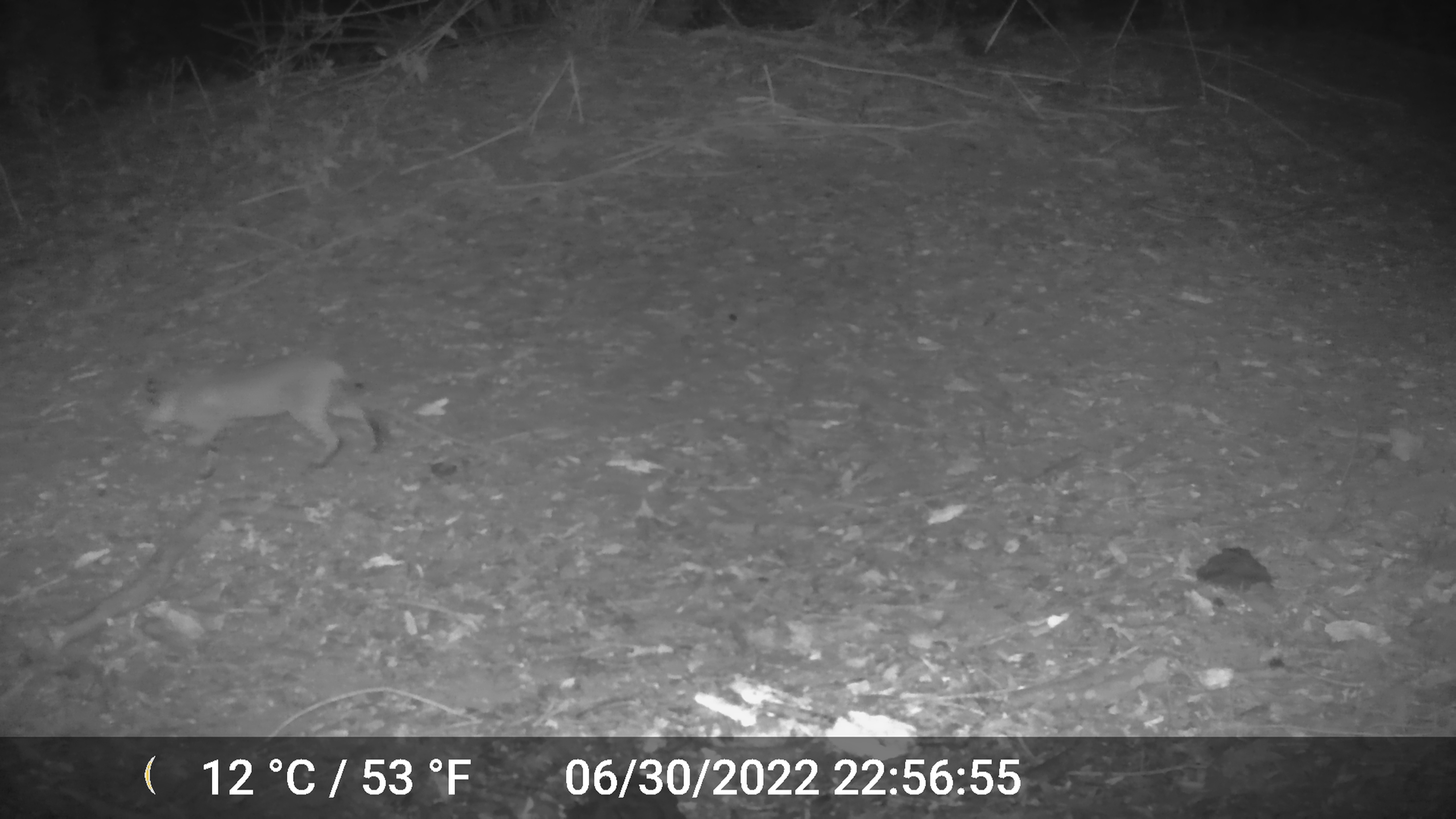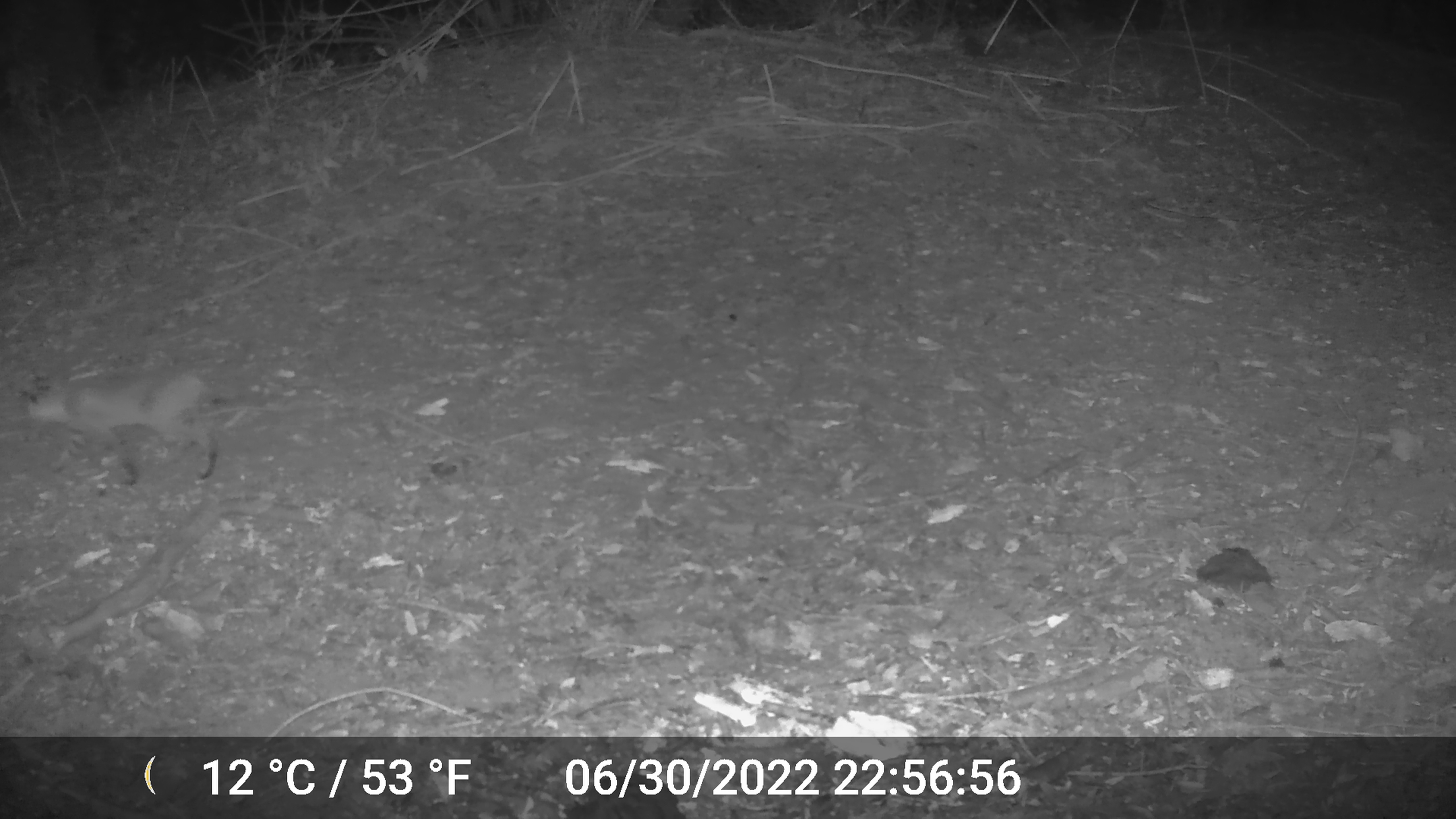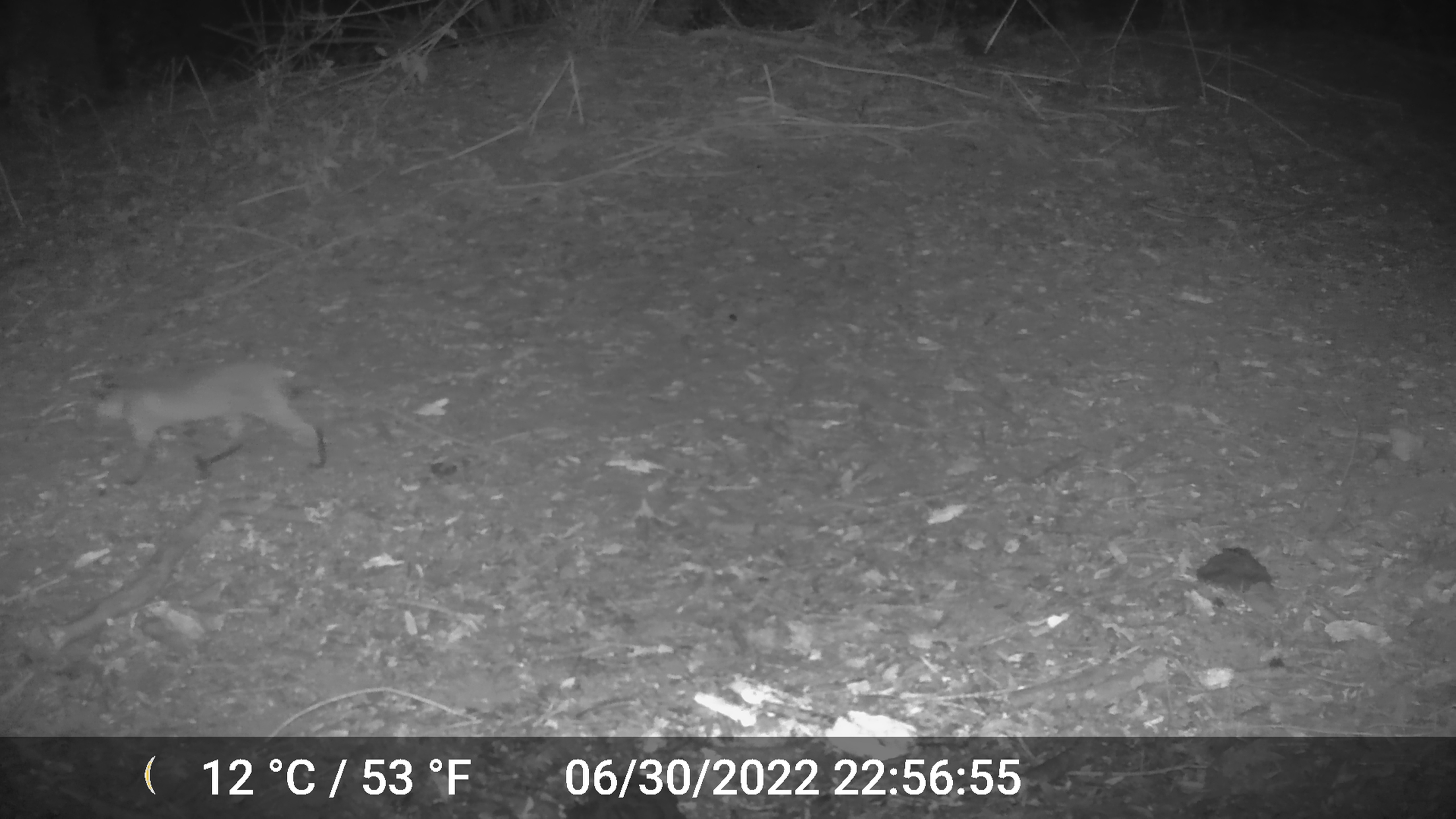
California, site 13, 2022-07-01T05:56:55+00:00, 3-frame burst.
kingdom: Animalia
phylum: Chordata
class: Mammalia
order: Carnivora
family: Felidae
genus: Lynx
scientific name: Lynx rufus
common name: bobcat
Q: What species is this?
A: Bobcat (Lynx rufus).